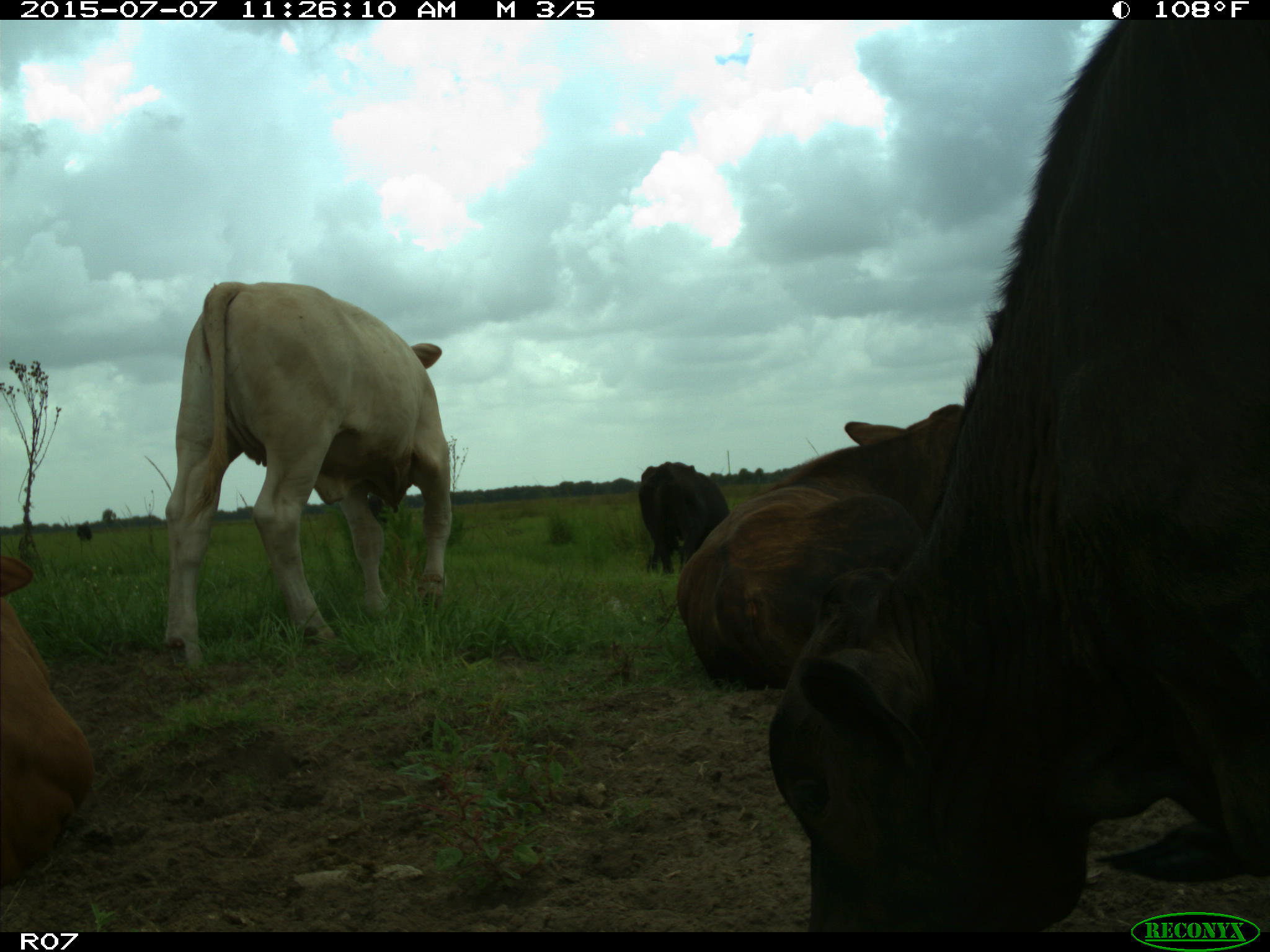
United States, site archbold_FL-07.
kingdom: Animalia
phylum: Chordata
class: Mammalia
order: Artiodactyla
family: Bovidae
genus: Bos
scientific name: Bos taurus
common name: domestic cow